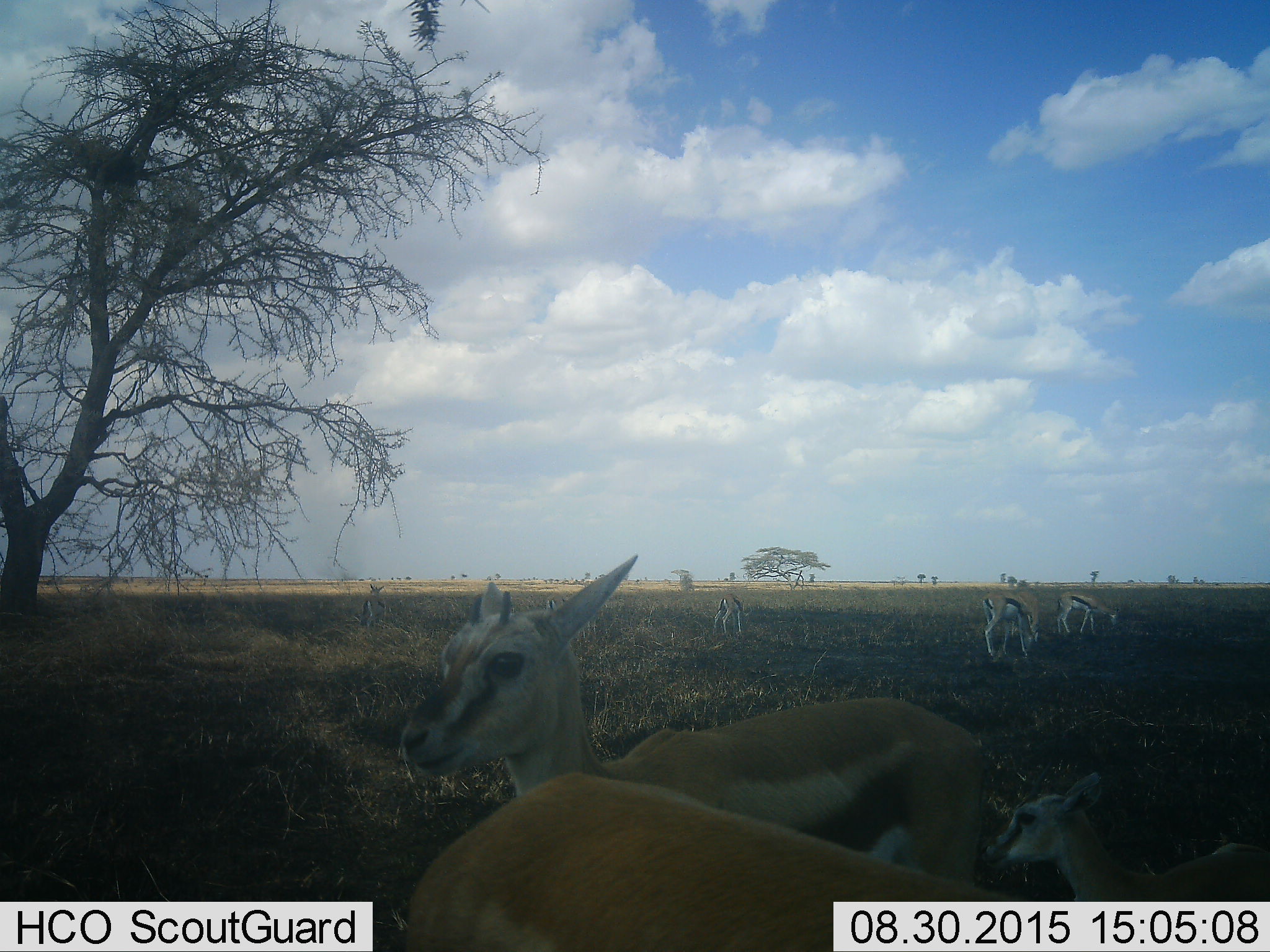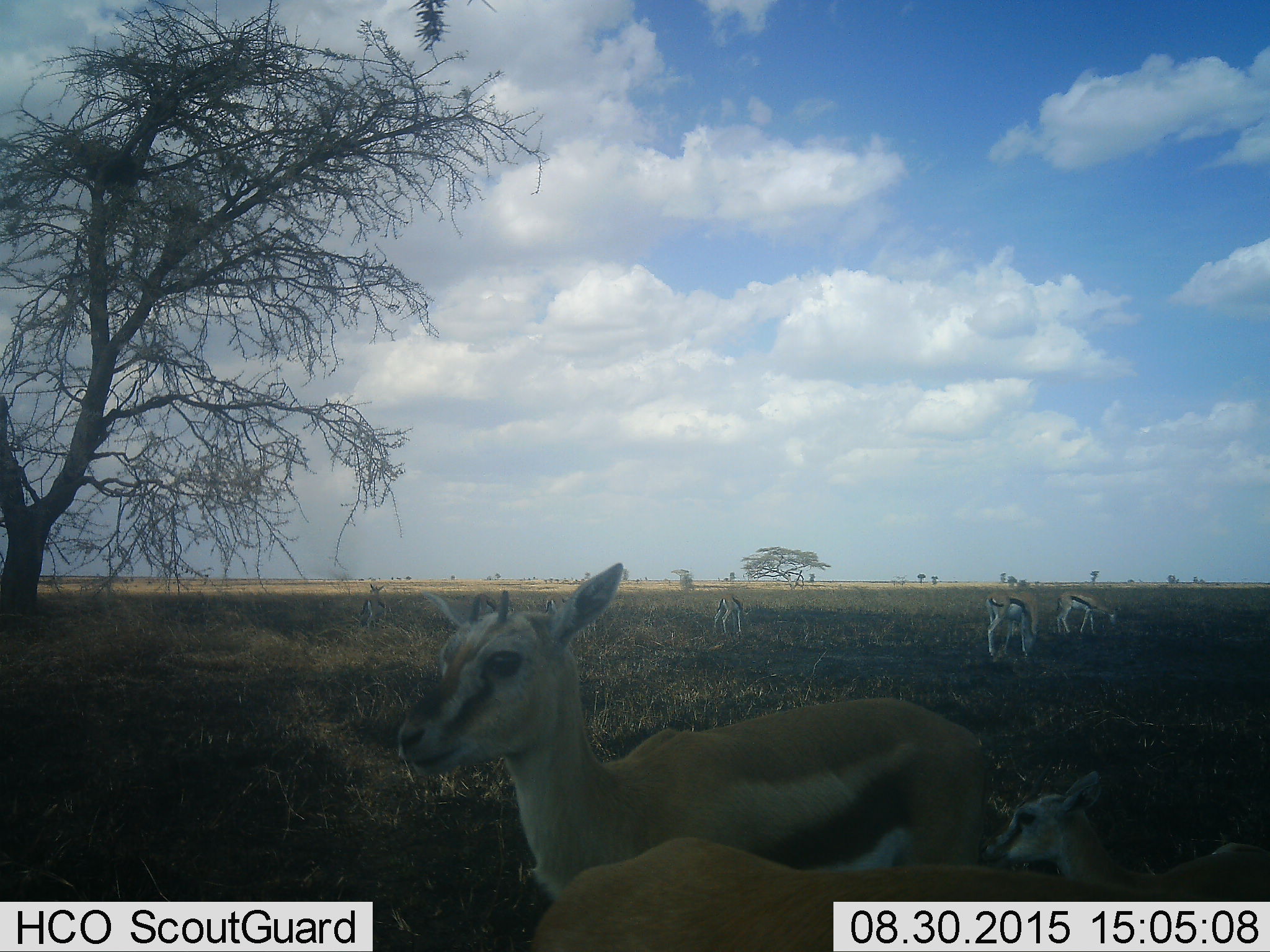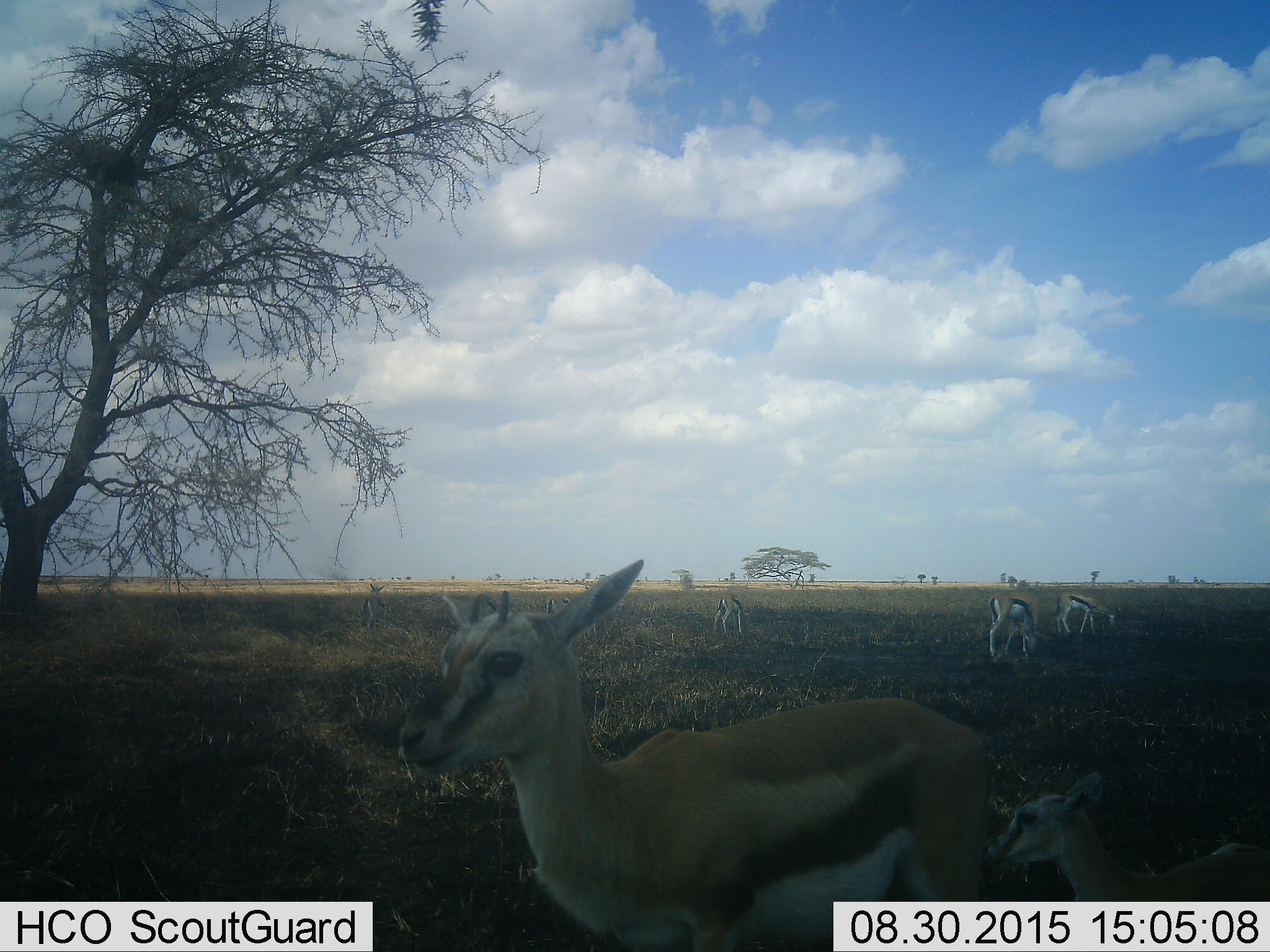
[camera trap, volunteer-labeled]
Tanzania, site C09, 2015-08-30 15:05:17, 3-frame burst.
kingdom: Animalia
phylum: Chordata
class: Mammalia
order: Artiodactyla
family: Bovidae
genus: Eudorcas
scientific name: Eudorcas thomsonii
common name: thomson's gazelle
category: gazellethomsons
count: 7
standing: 88%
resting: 6%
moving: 12%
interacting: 6%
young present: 69%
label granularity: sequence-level